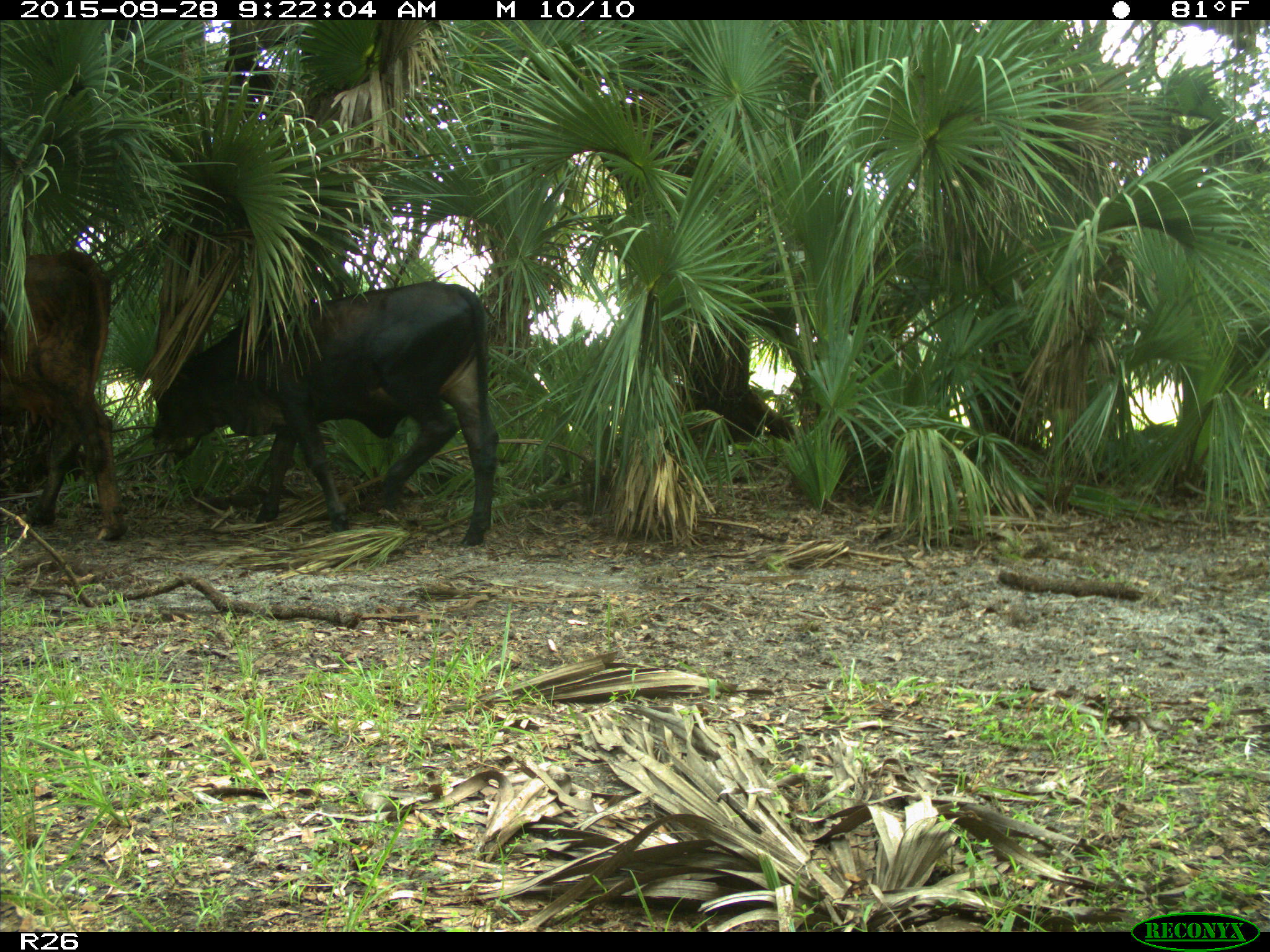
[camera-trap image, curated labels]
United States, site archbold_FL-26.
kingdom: Animalia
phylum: Chordata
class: Mammalia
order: Artiodactyla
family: Bovidae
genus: Bos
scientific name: Bos taurus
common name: domestic cow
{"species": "Bos taurus (domestic cow)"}